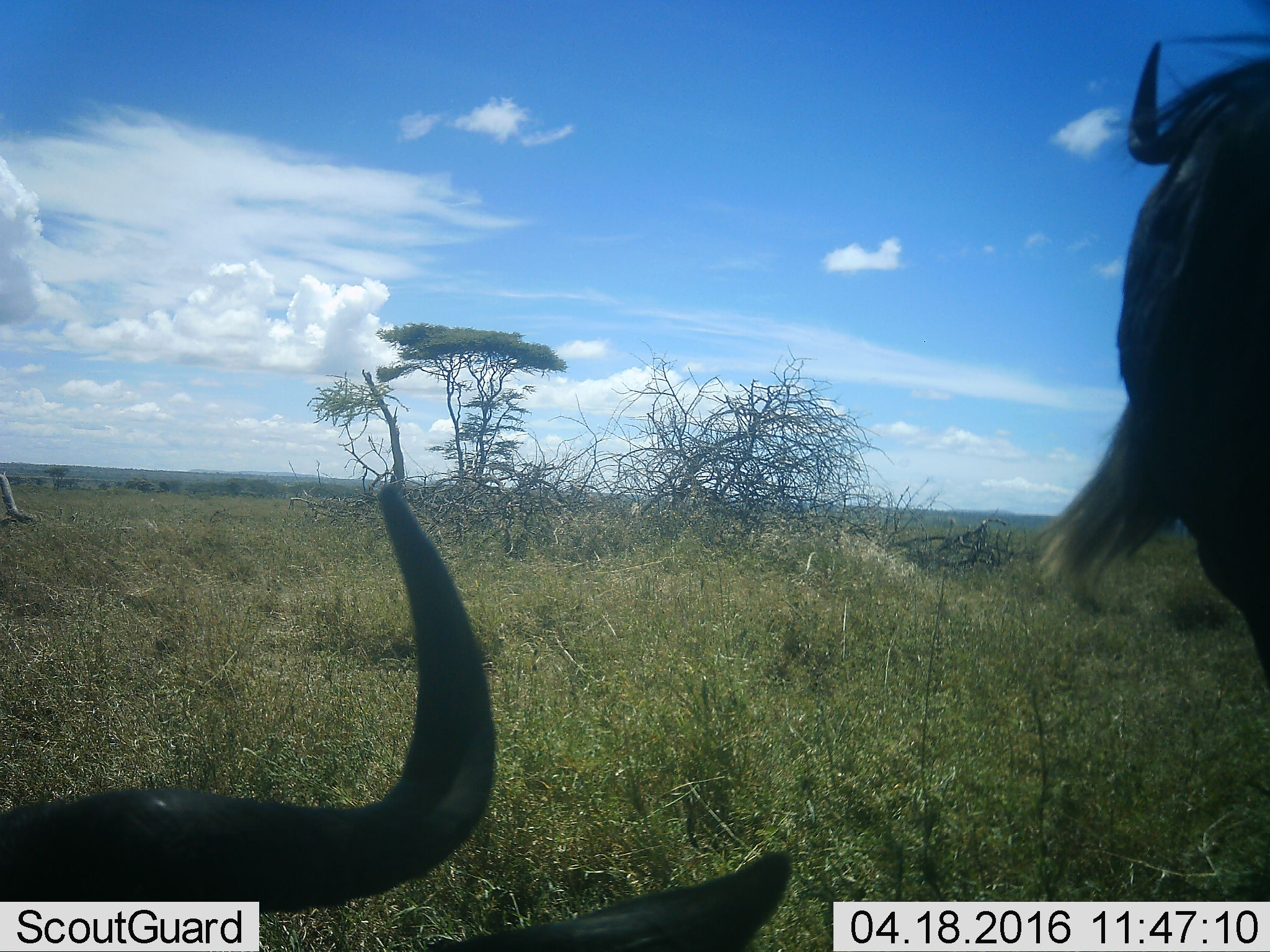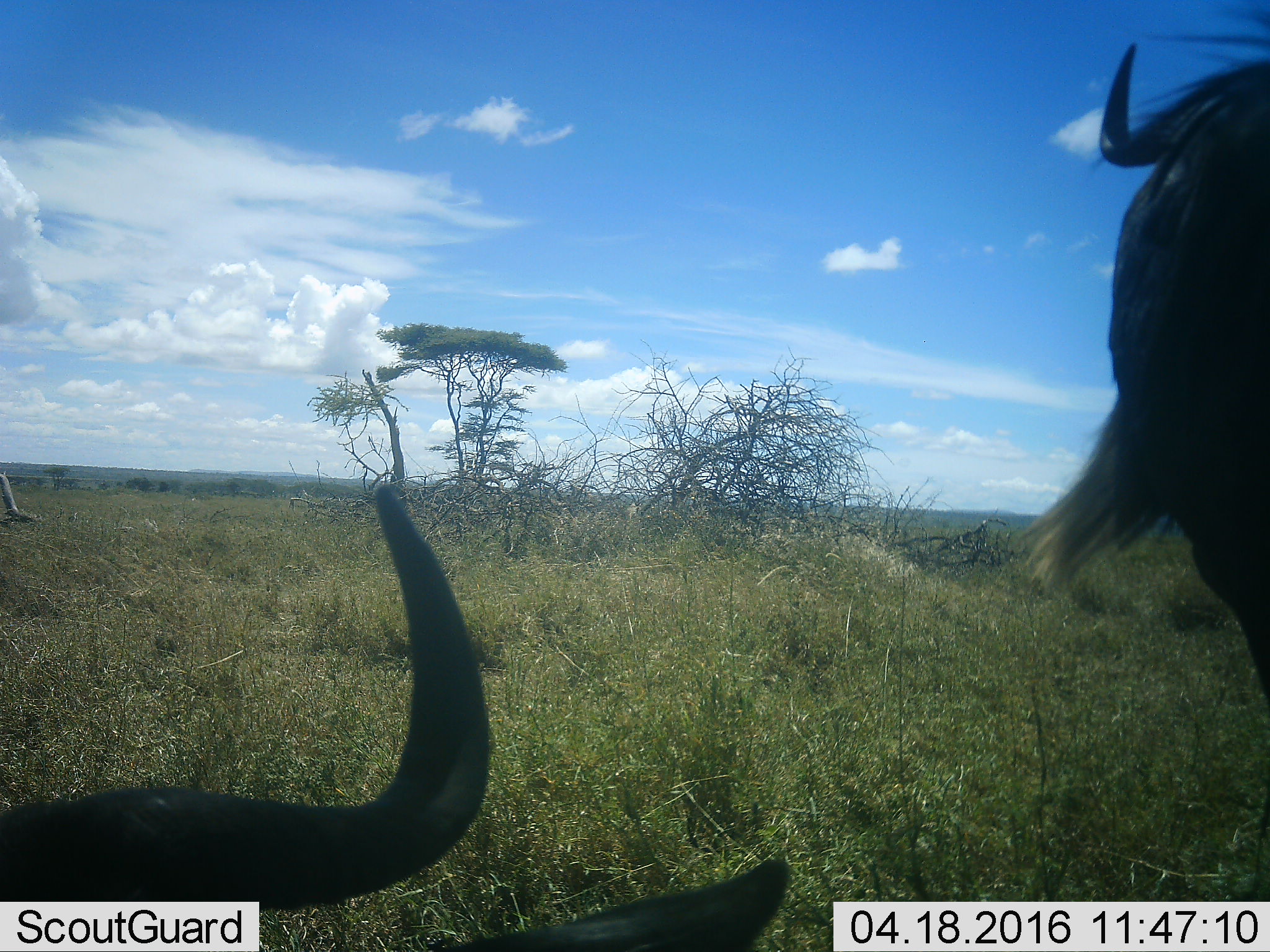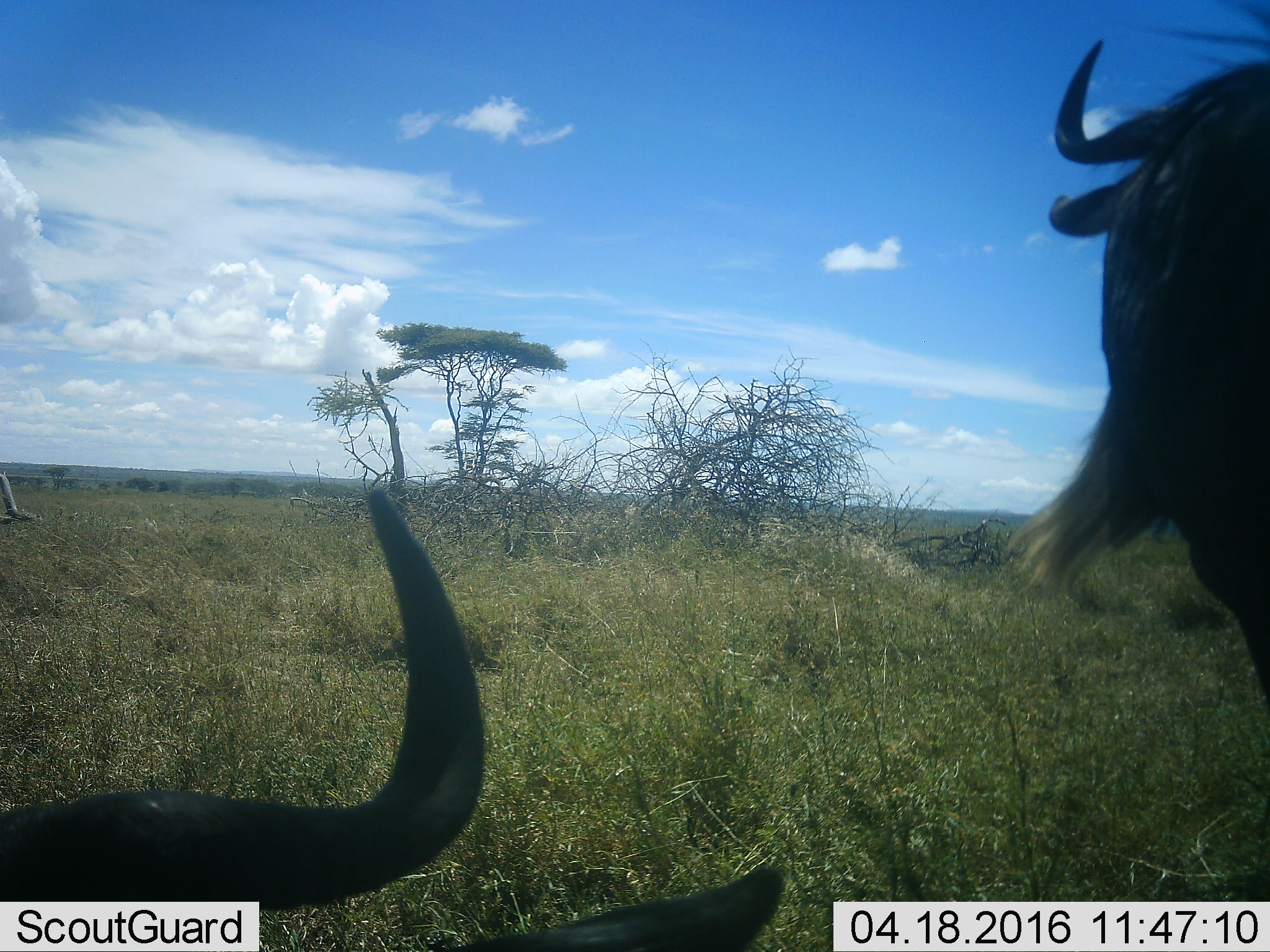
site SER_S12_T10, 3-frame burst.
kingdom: Animalia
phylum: Chordata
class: Mammalia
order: Artiodactyla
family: Bovidae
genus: Connochaetes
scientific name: Connochaetes taurinus taurinus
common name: blue wildebeest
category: wildebeestblue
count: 2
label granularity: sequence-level